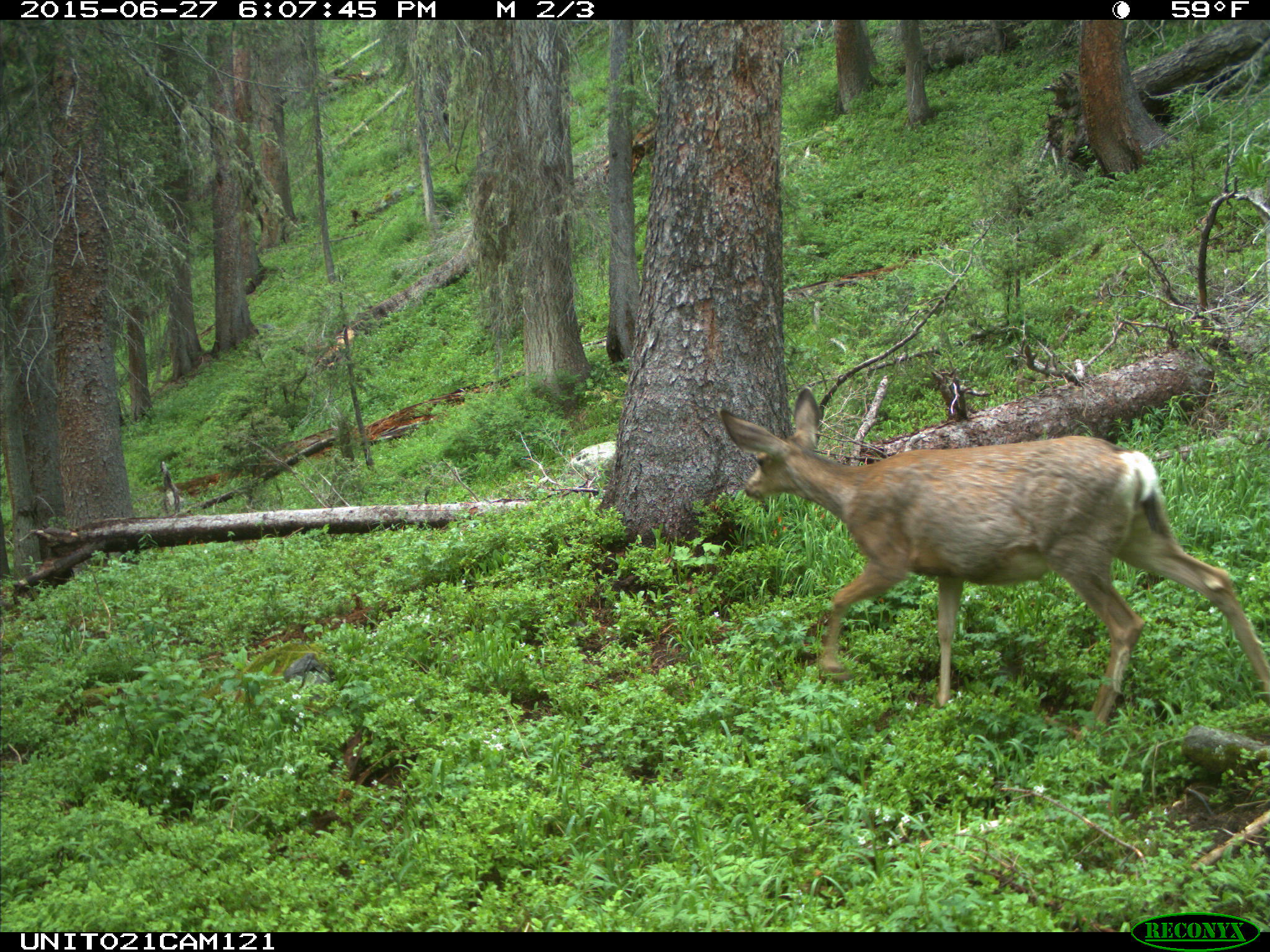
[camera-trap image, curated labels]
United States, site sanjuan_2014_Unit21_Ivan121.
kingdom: Animalia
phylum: Chordata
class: Mammalia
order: Artiodactyla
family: Cervidae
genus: Odocoileus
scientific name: Odocoileus hemionus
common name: mule deer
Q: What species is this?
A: Odocoileus hemionus (mule deer).